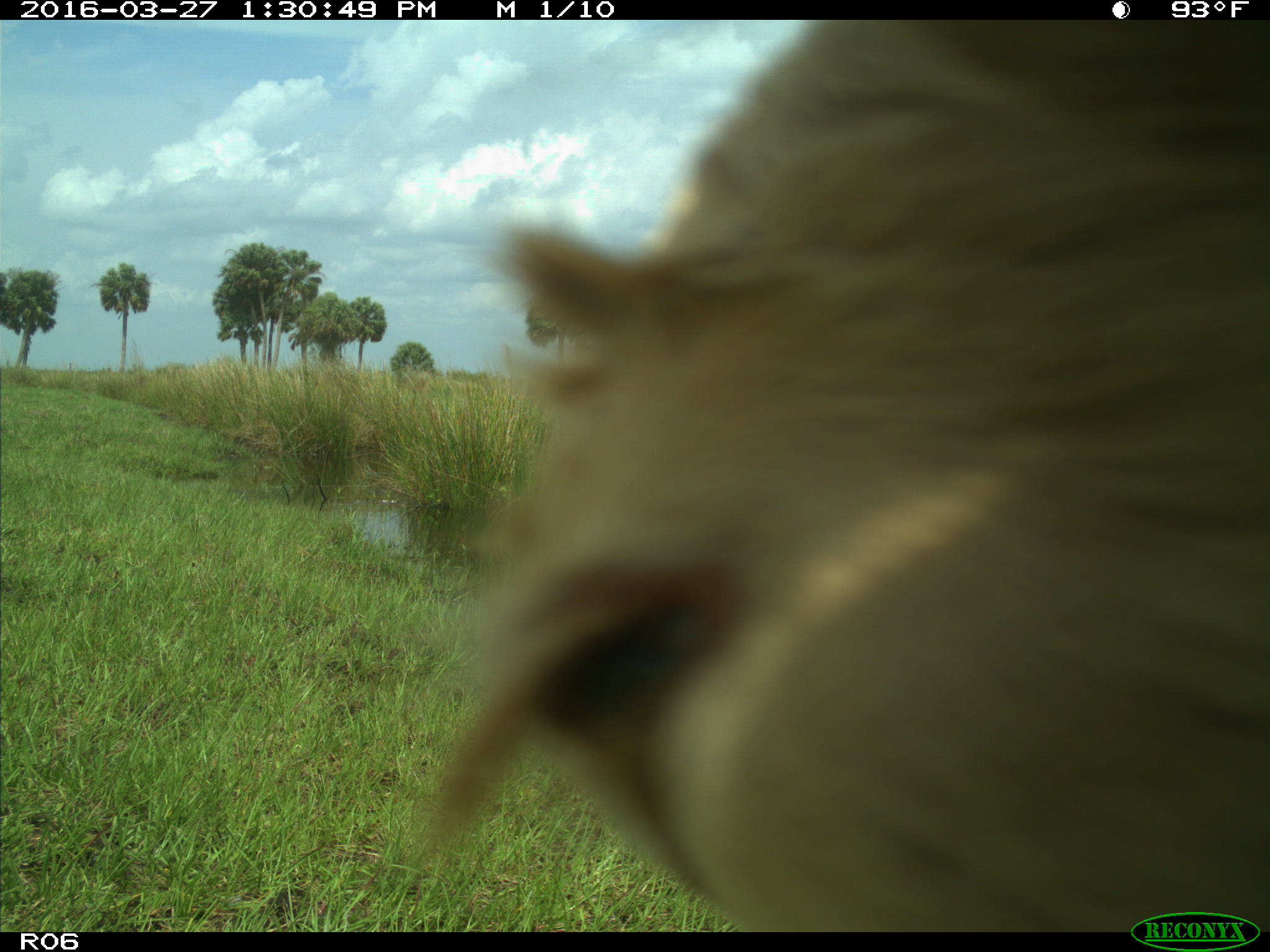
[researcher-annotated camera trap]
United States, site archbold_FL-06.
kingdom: Animalia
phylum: Chordata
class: Mammalia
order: Artiodactyla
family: Bovidae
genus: Bos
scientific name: Bos taurus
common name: domestic cow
Bos taurus (domestic cow).